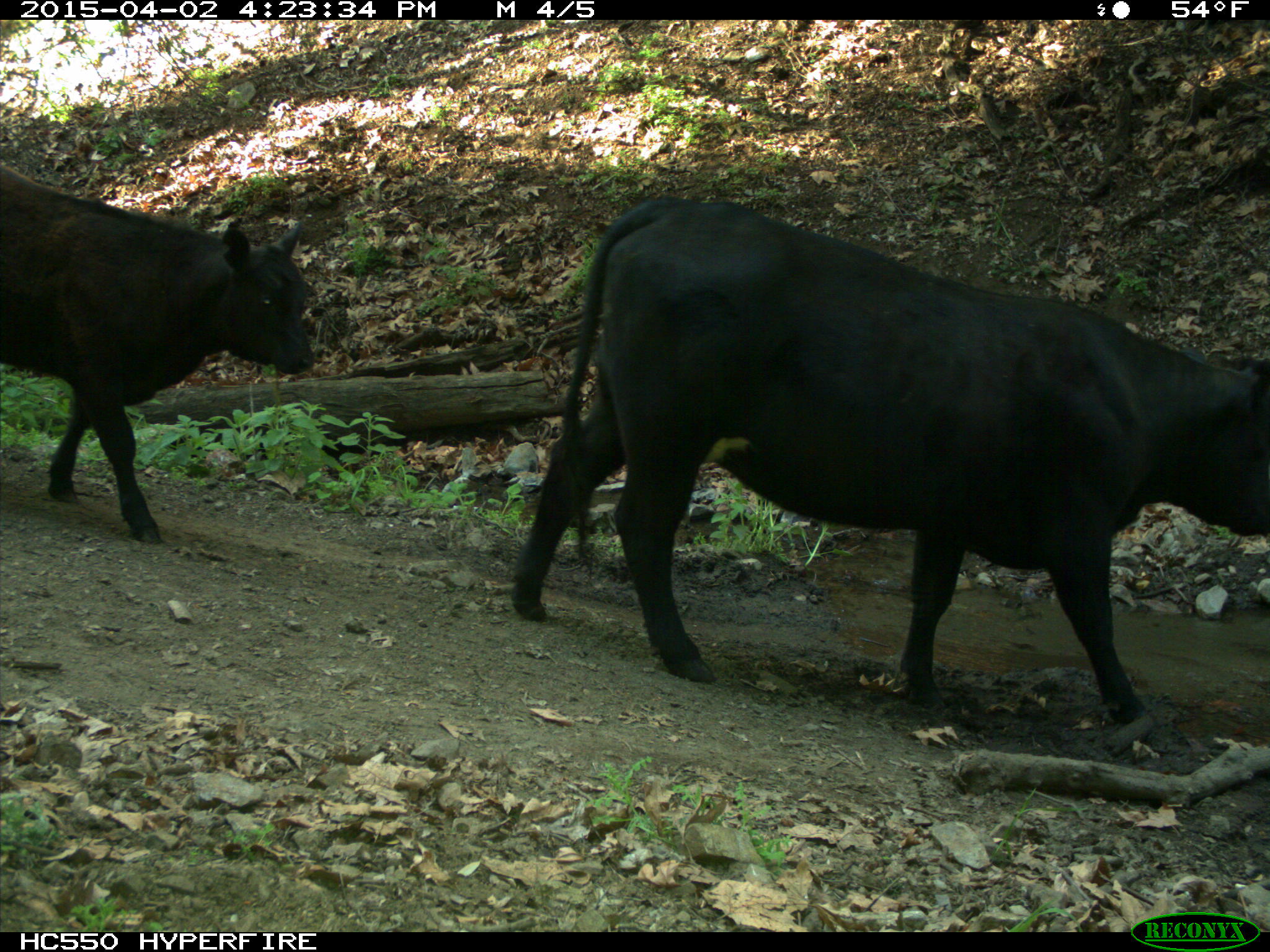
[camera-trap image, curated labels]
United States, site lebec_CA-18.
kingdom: Animalia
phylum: Chordata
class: Mammalia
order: Artiodactyla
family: Bovidae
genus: Bos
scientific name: Bos taurus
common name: domestic cow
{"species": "Bos taurus (domestic cow)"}